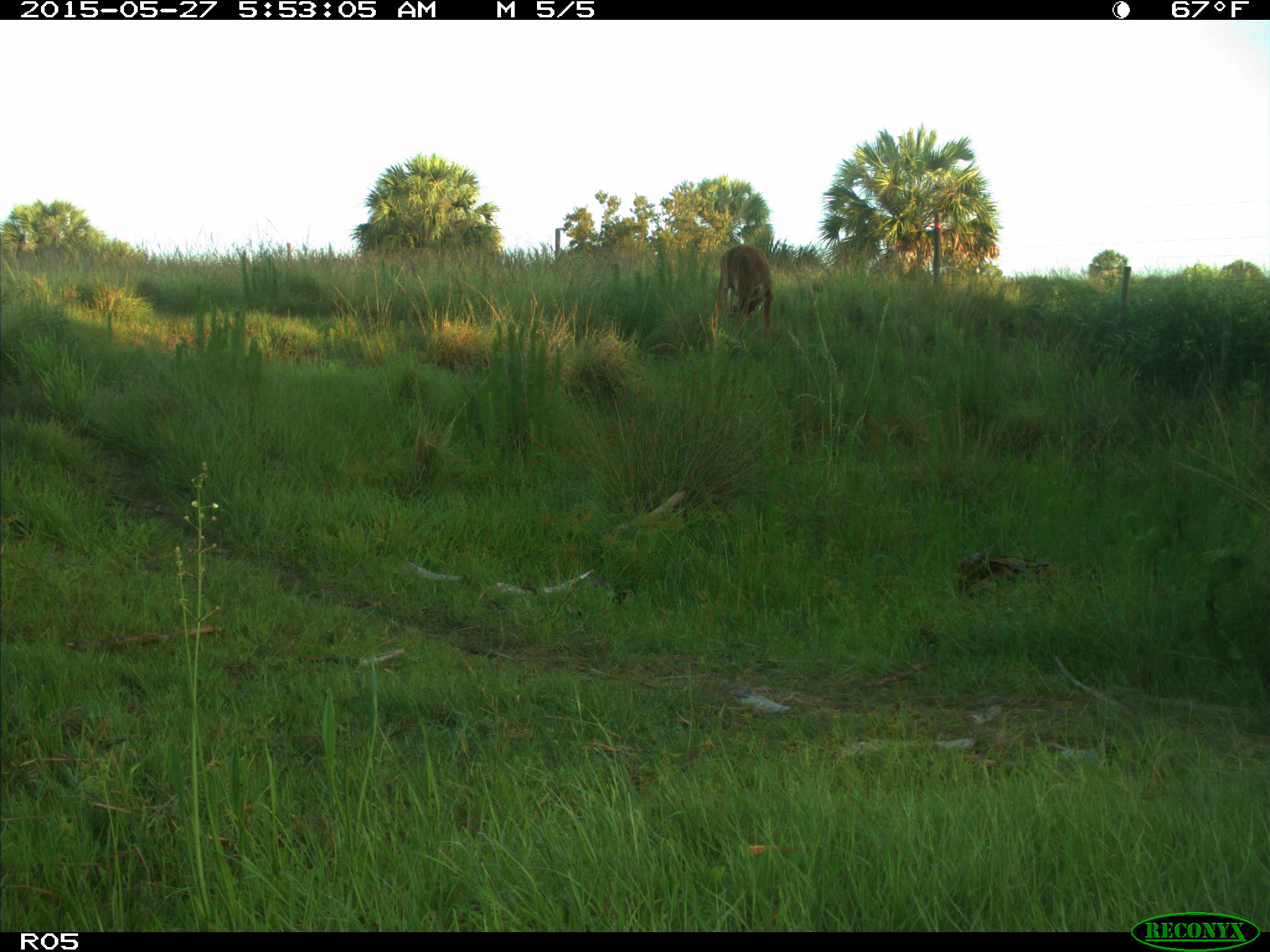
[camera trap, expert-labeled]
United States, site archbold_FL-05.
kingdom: Animalia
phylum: Chordata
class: Mammalia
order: Artiodactyla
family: Bovidae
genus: Bos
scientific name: Bos taurus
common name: domestic cow